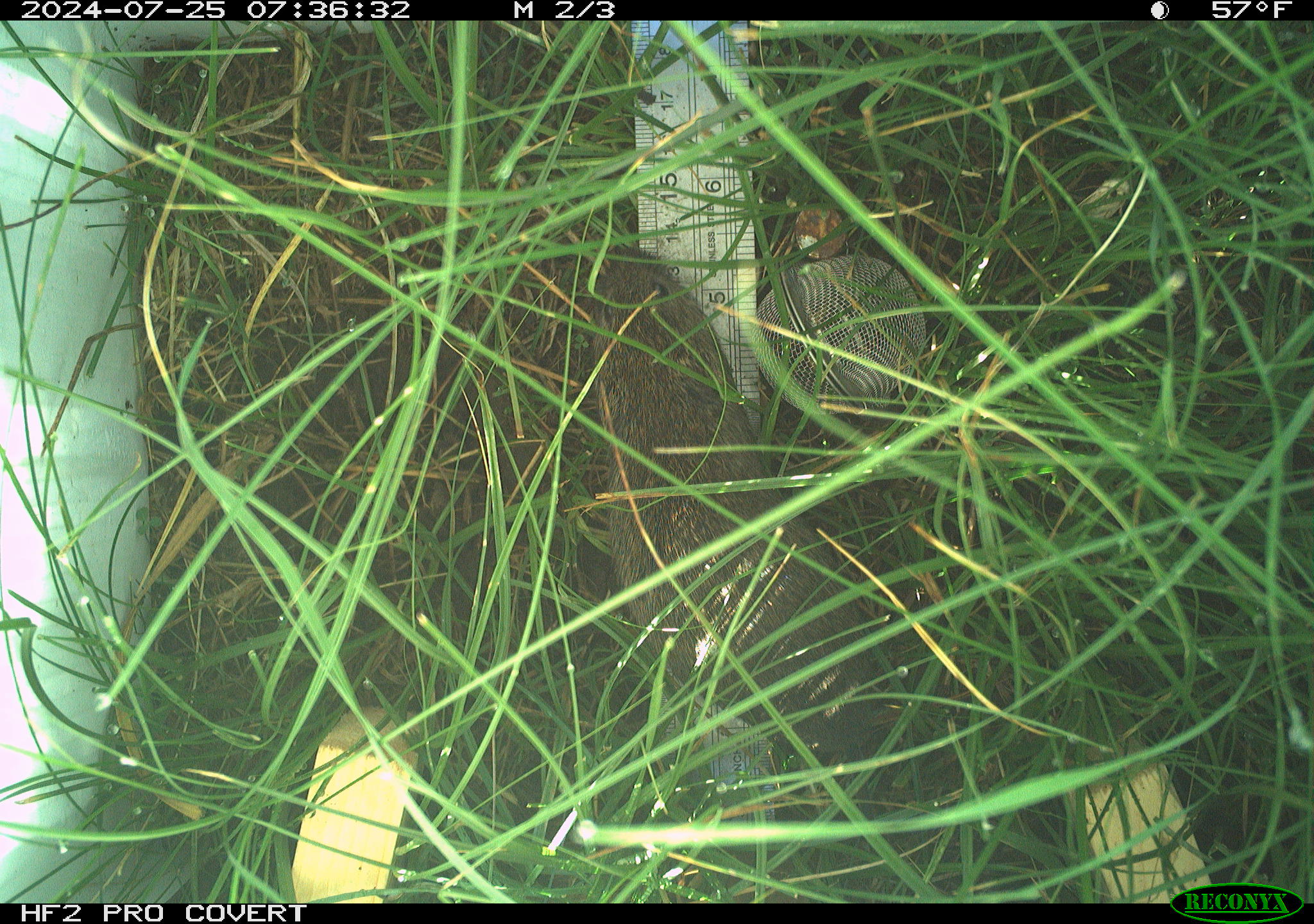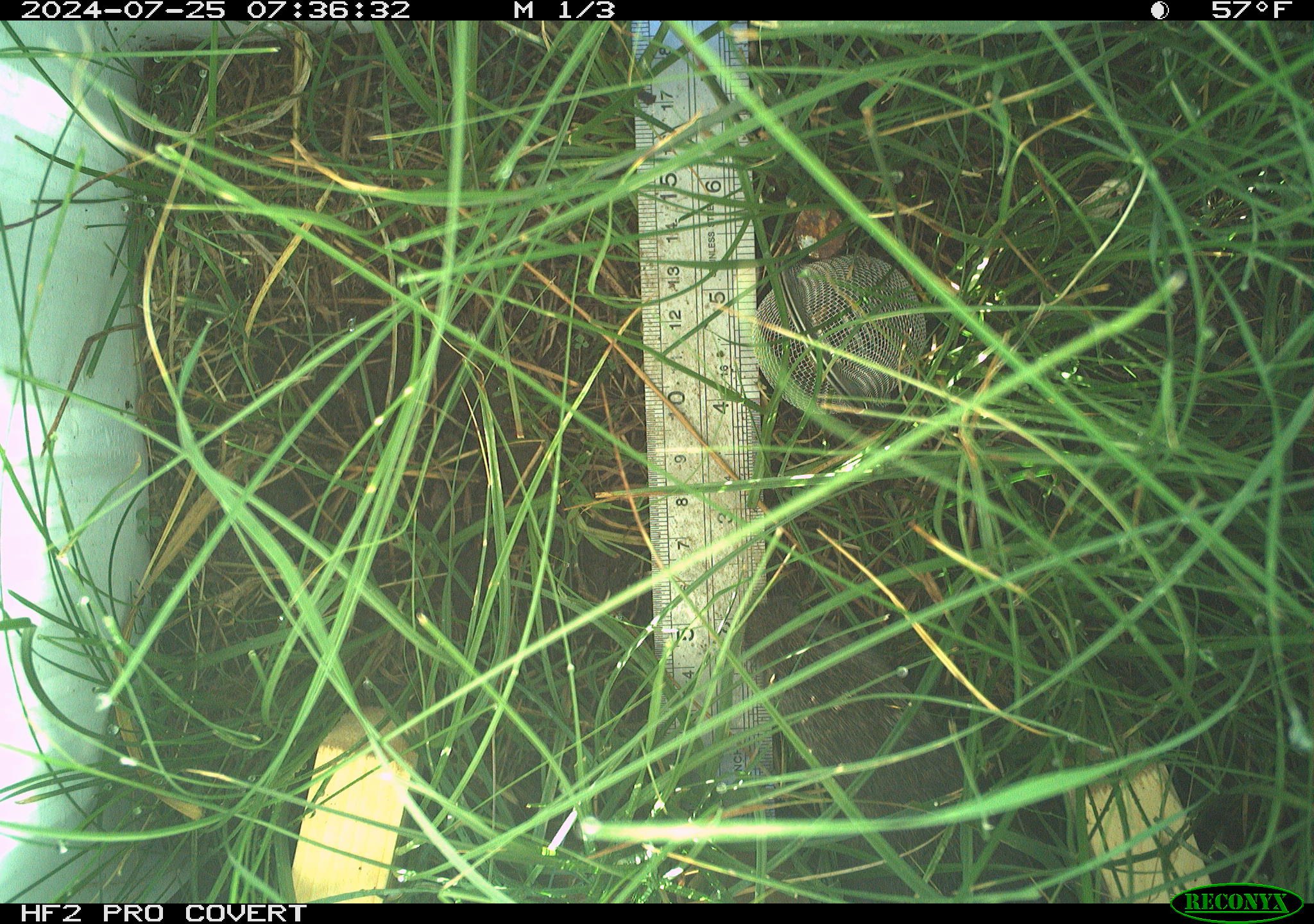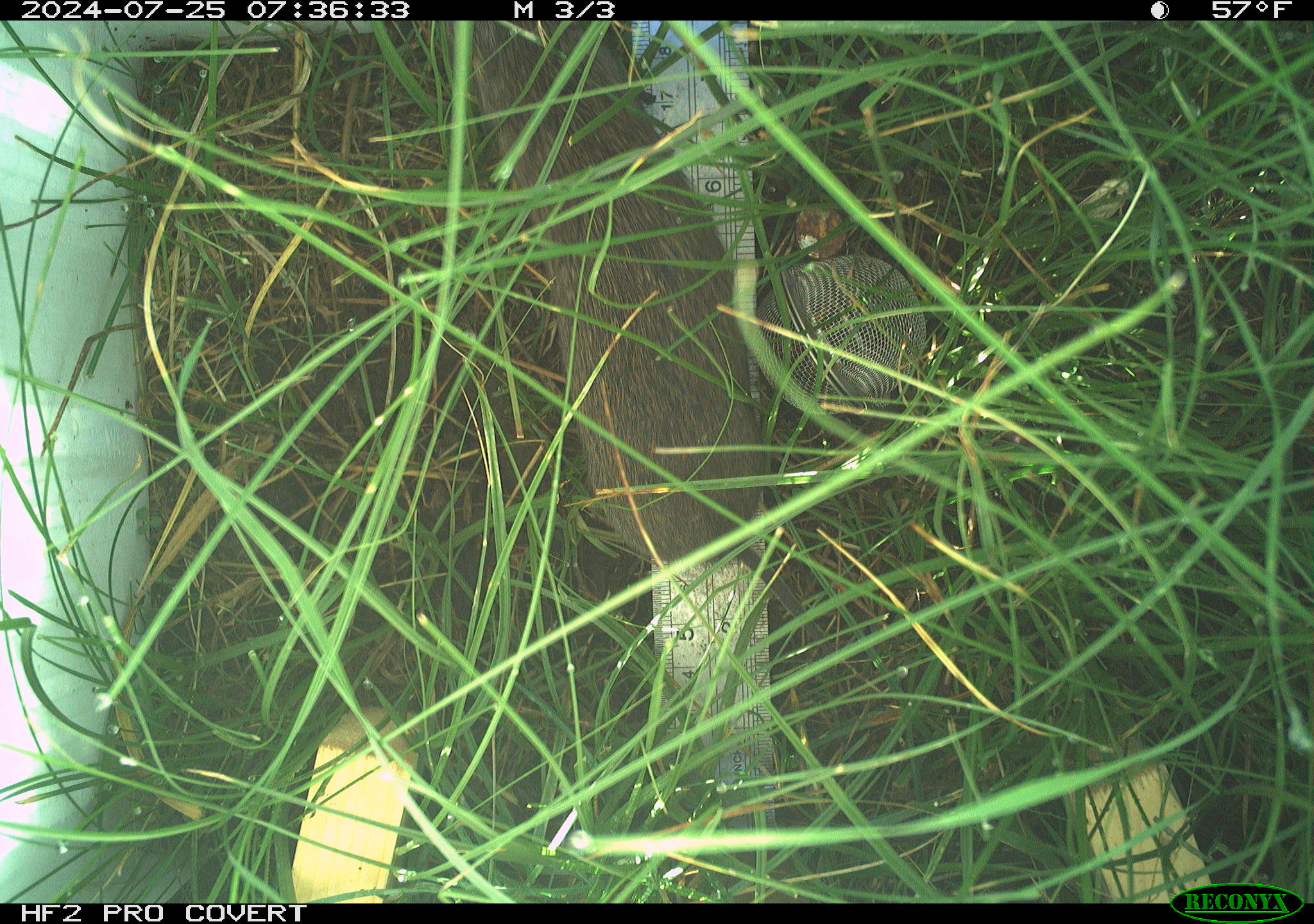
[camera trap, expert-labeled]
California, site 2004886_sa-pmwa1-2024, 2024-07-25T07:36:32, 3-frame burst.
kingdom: Animalia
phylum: Chordata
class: Mammalia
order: Rodentia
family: Cricetidae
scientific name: Arvicolinae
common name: voles, lemmings, and muskrats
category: arvicolinae subfamily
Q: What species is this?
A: Arvicolinae subfamily (voles, lemmings, and muskrats) (Arvicolinae).